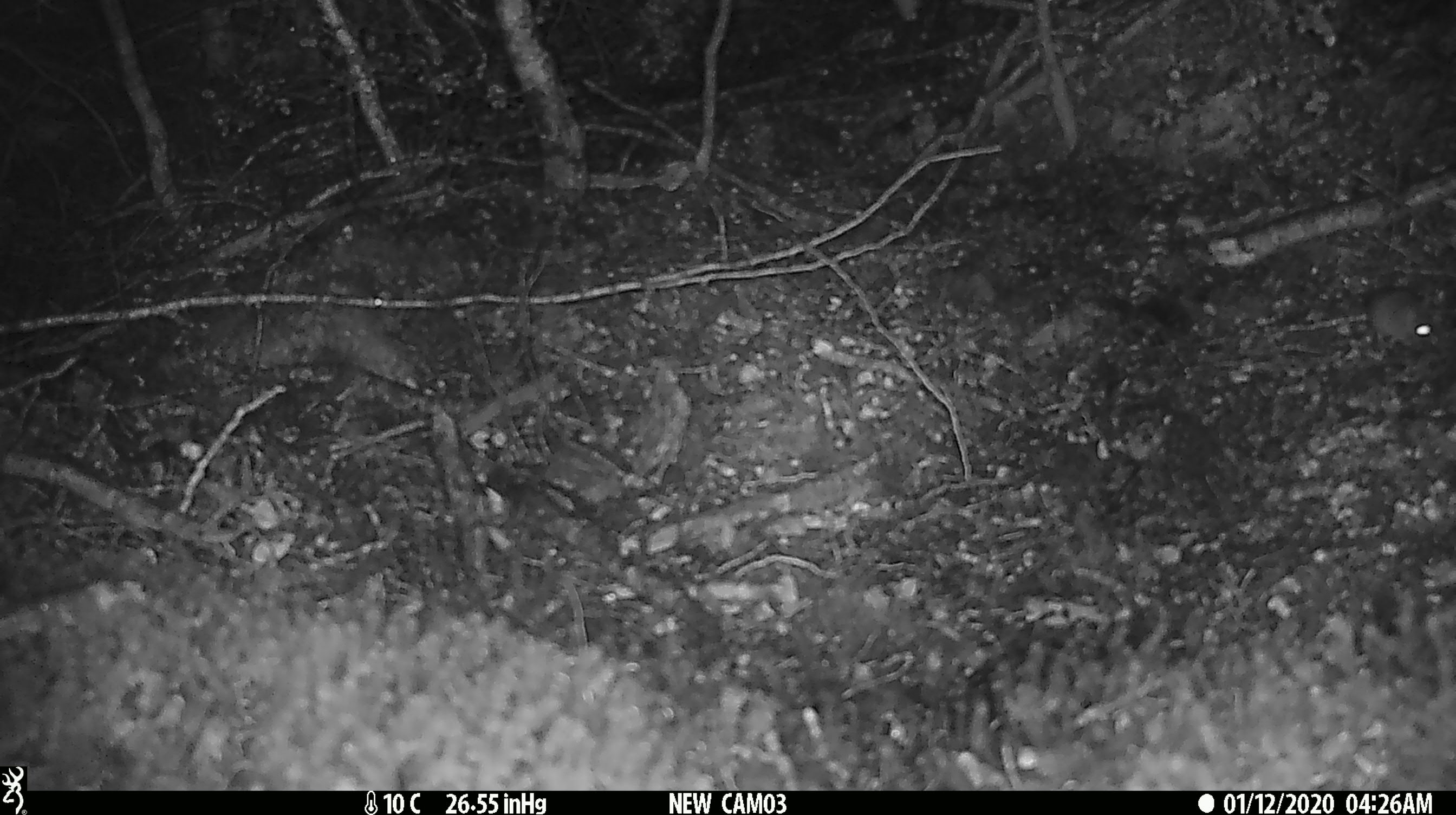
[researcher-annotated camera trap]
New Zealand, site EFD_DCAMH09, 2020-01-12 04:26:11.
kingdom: Animalia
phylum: Chordata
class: Mammalia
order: Rodentia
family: Muridae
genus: Mus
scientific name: Mus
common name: mouse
Mouse (Mus).